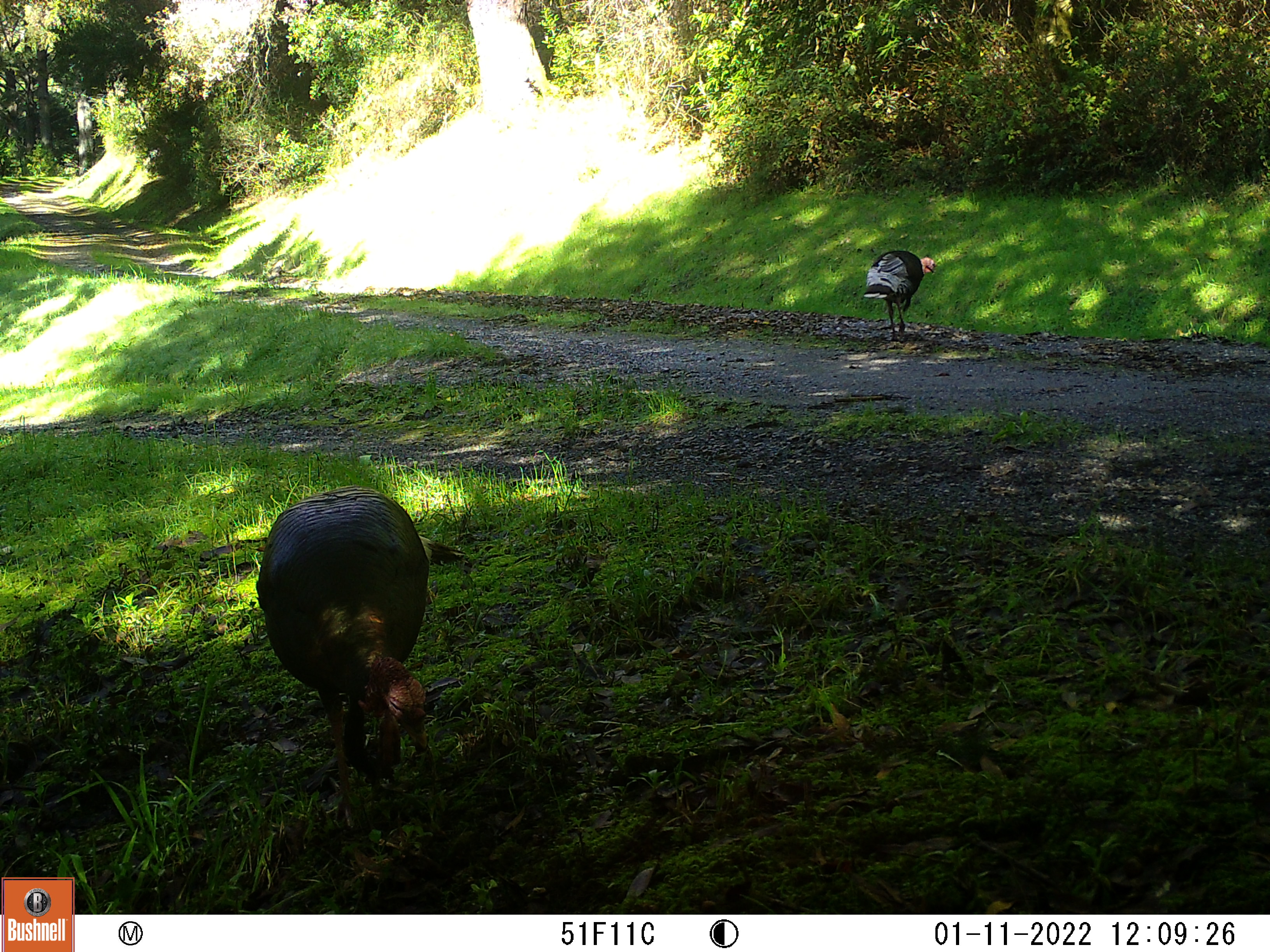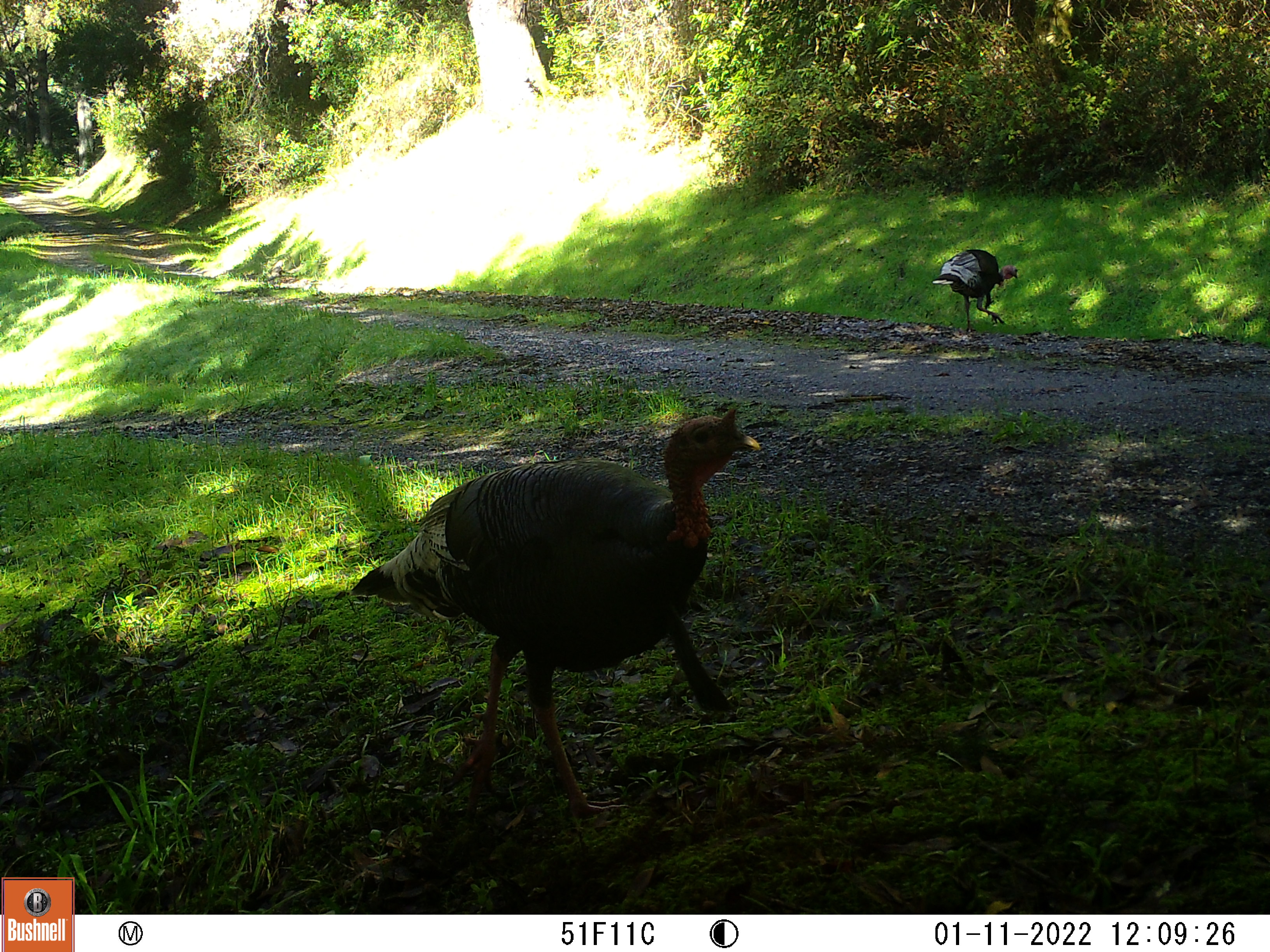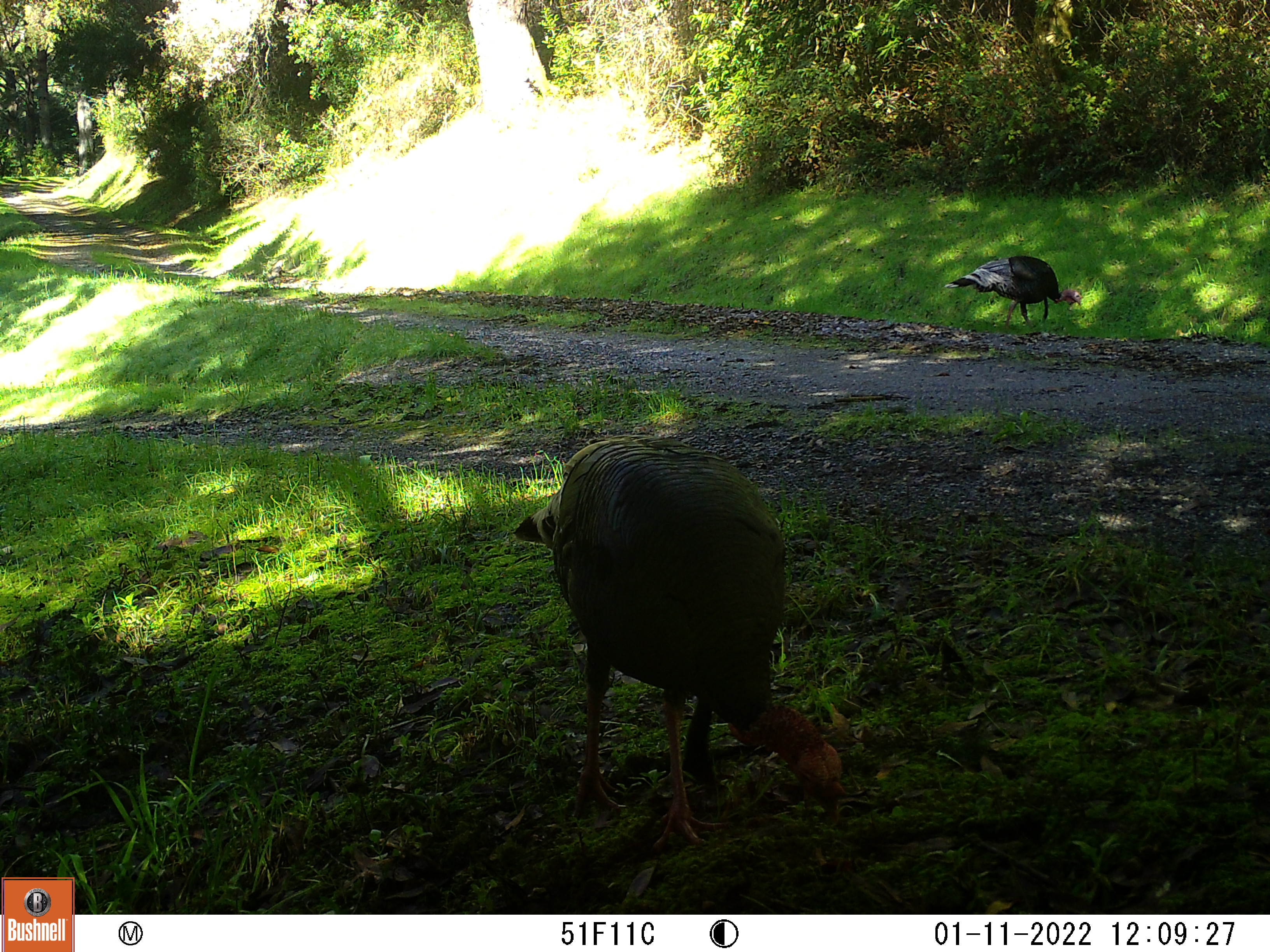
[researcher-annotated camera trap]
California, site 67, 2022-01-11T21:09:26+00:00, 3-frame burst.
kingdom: Animalia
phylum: Chordata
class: Aves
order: Galliformes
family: Phasianidae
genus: Meleagris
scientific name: Meleagris gallopavo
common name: turkey